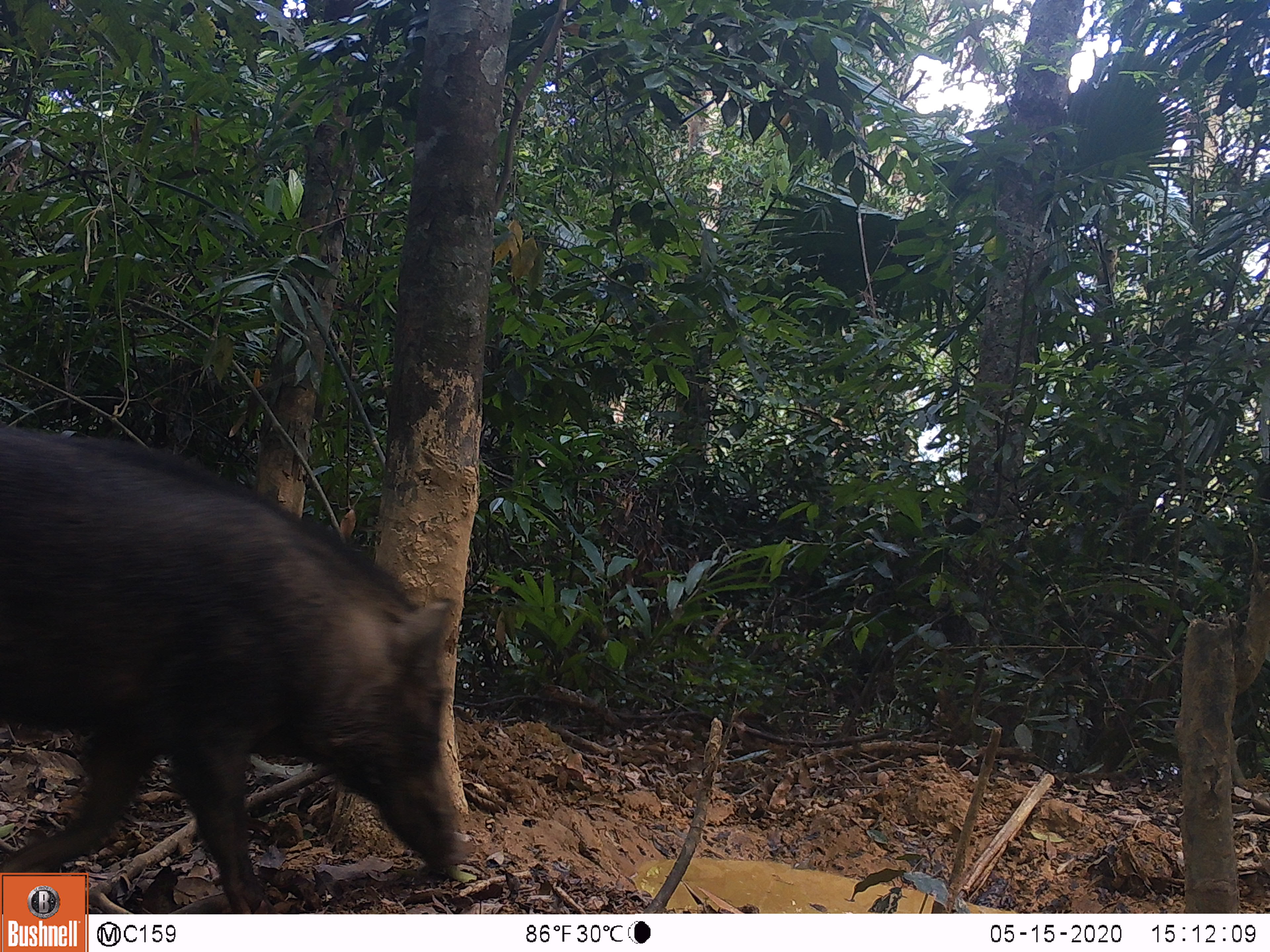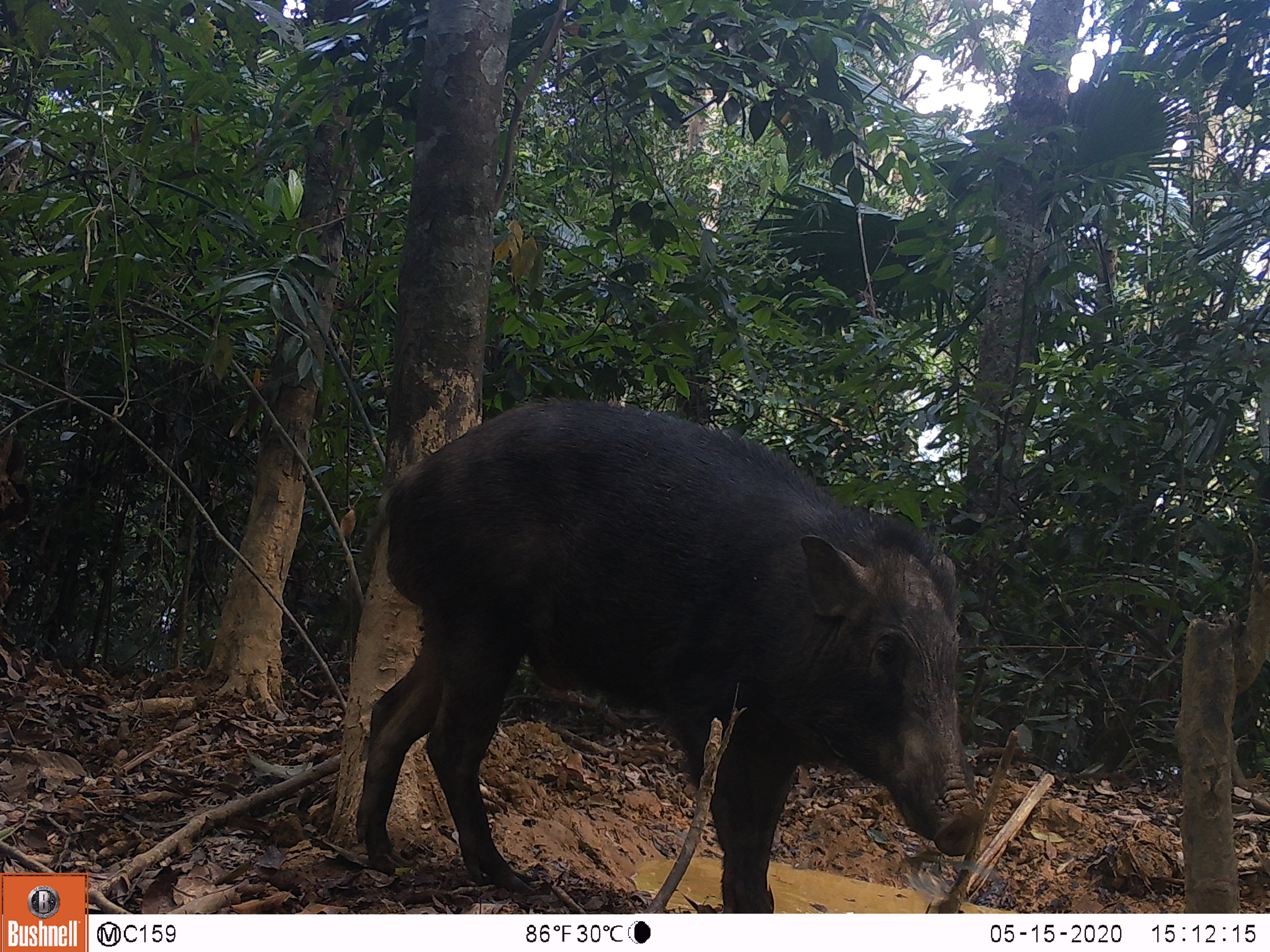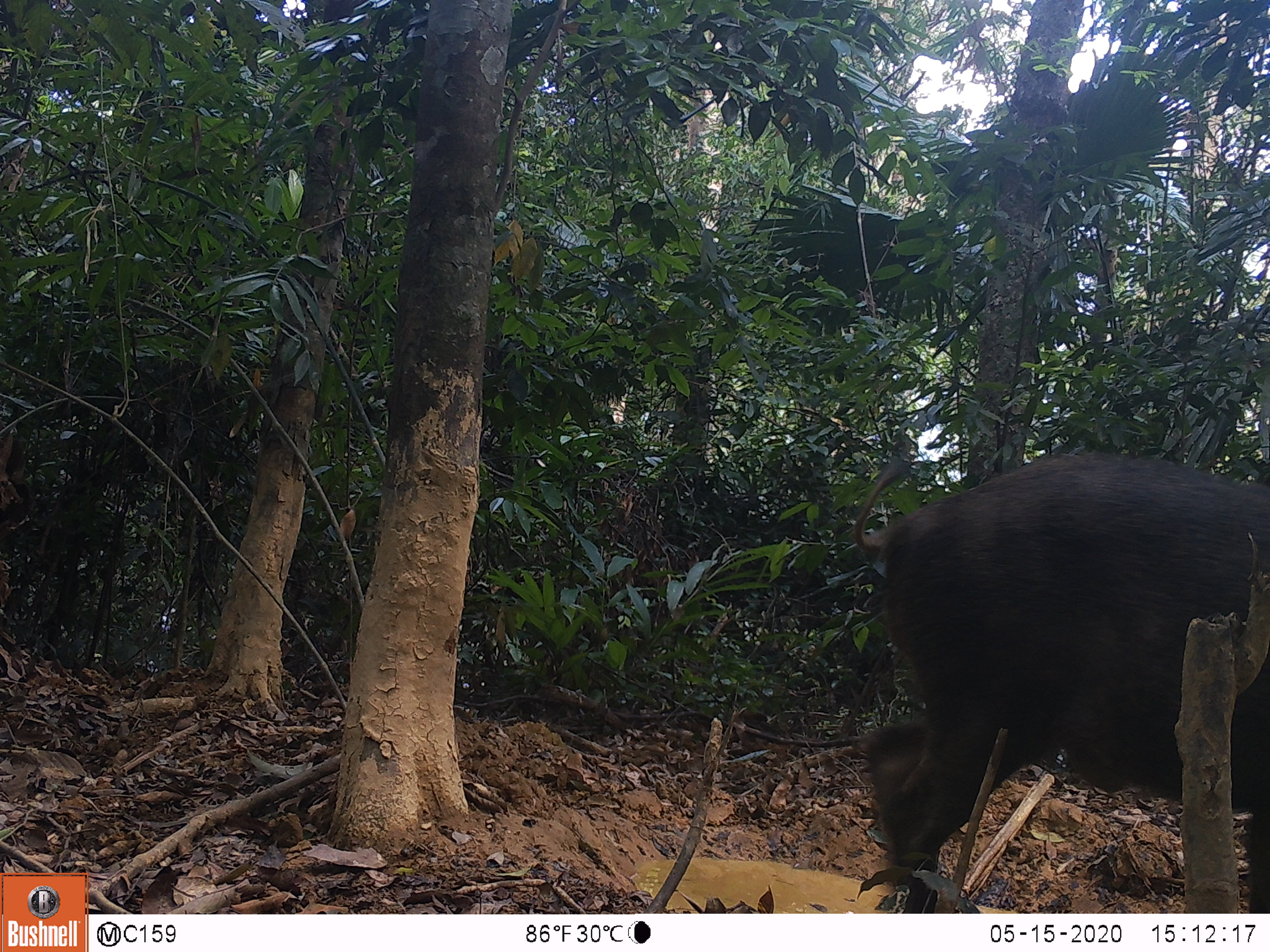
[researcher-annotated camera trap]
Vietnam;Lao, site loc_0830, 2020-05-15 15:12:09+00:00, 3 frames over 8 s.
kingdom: Animalia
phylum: Chordata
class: Mammalia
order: Artiodactyla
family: Suidae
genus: Sus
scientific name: Sus scrofa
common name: eurasian wild pig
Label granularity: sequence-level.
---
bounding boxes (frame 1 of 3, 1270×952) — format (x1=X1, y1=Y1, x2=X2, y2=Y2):
eurasian wild pig: (x1=0, y1=410, x2=475, y2=911)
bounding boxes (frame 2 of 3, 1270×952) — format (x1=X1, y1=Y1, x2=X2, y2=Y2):
eurasian wild pig: (x1=357, y1=390, x2=983, y2=913)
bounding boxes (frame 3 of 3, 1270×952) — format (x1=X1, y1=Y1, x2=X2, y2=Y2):
eurasian wild pig: (x1=850, y1=443, x2=1267, y2=912)